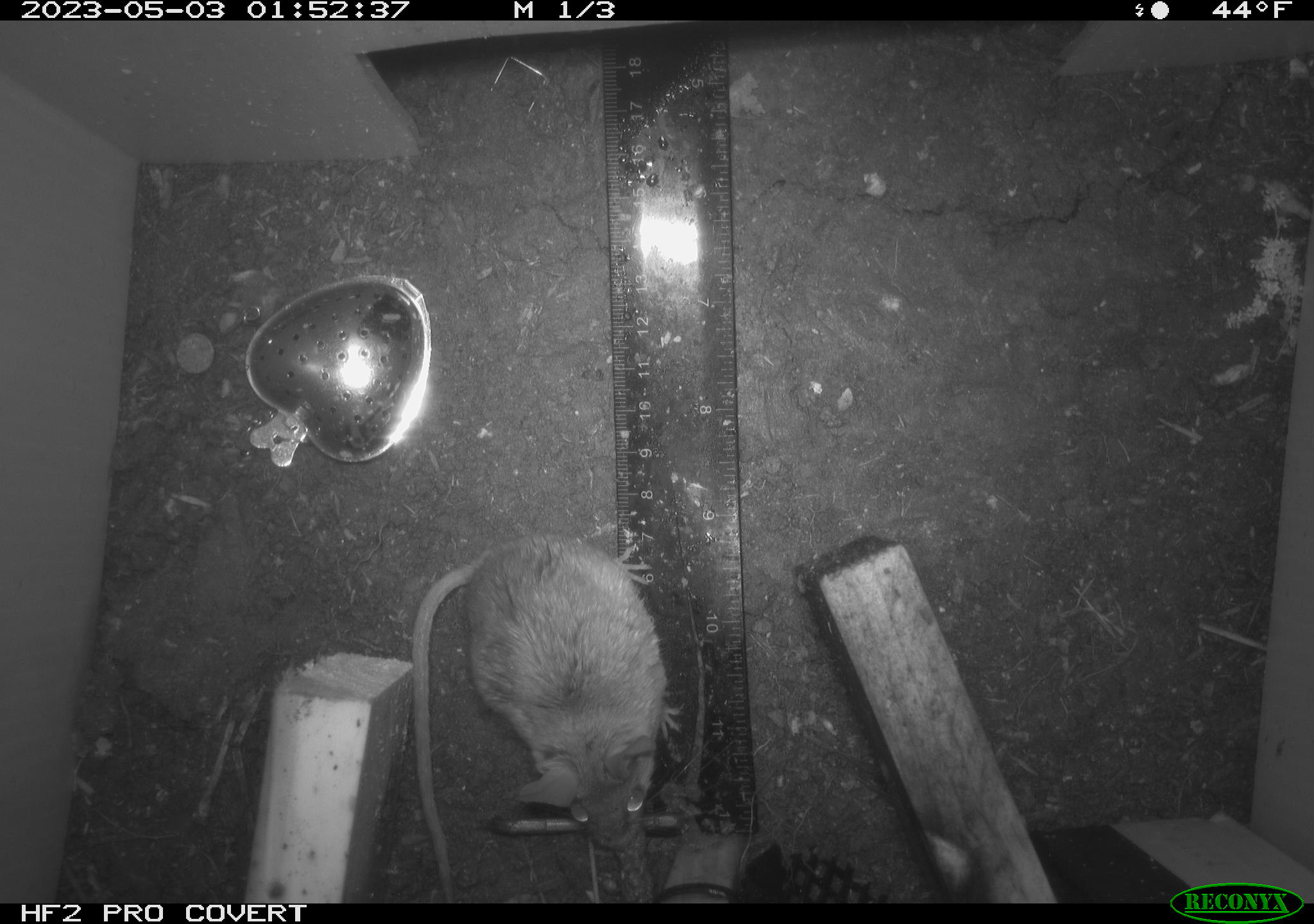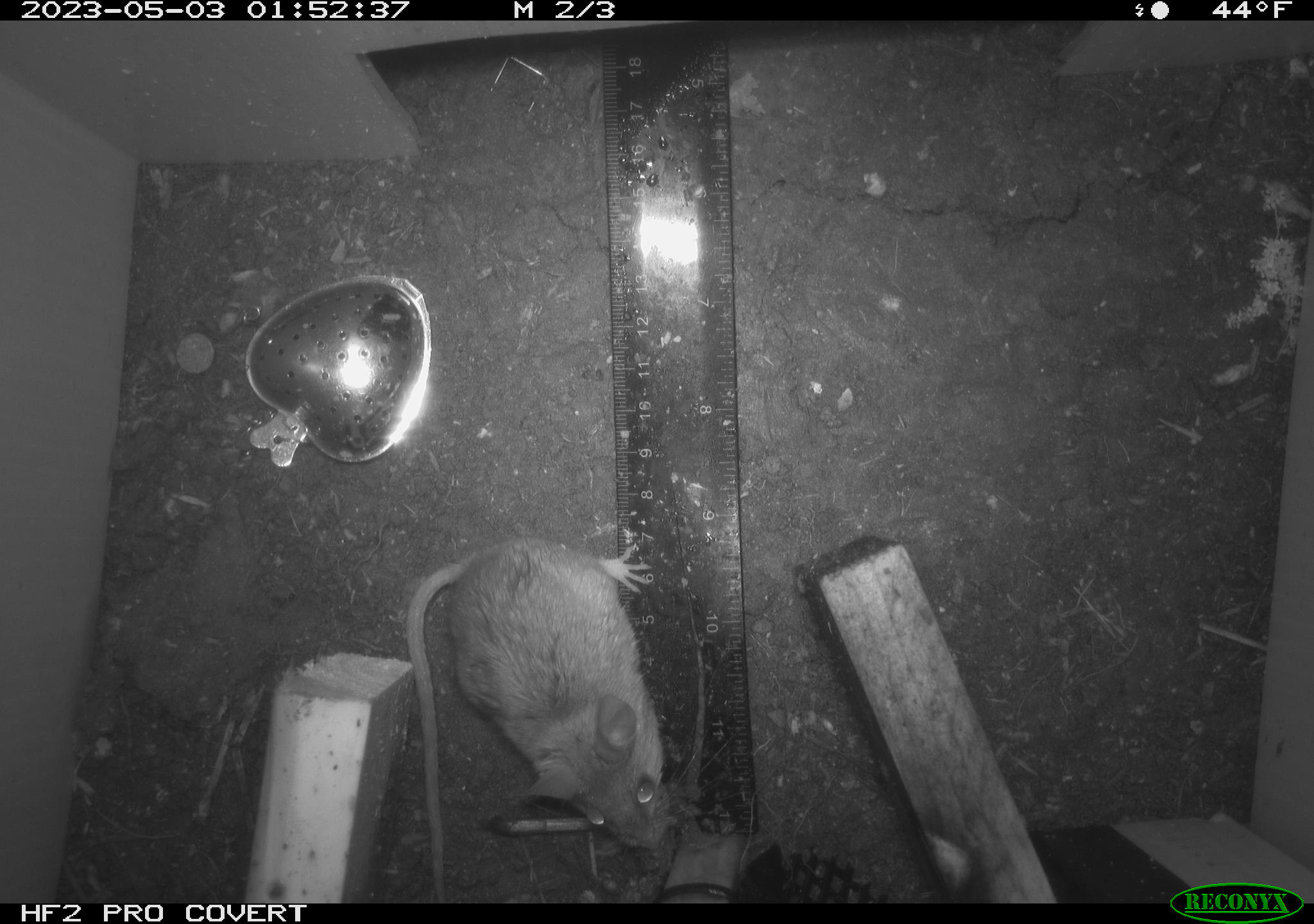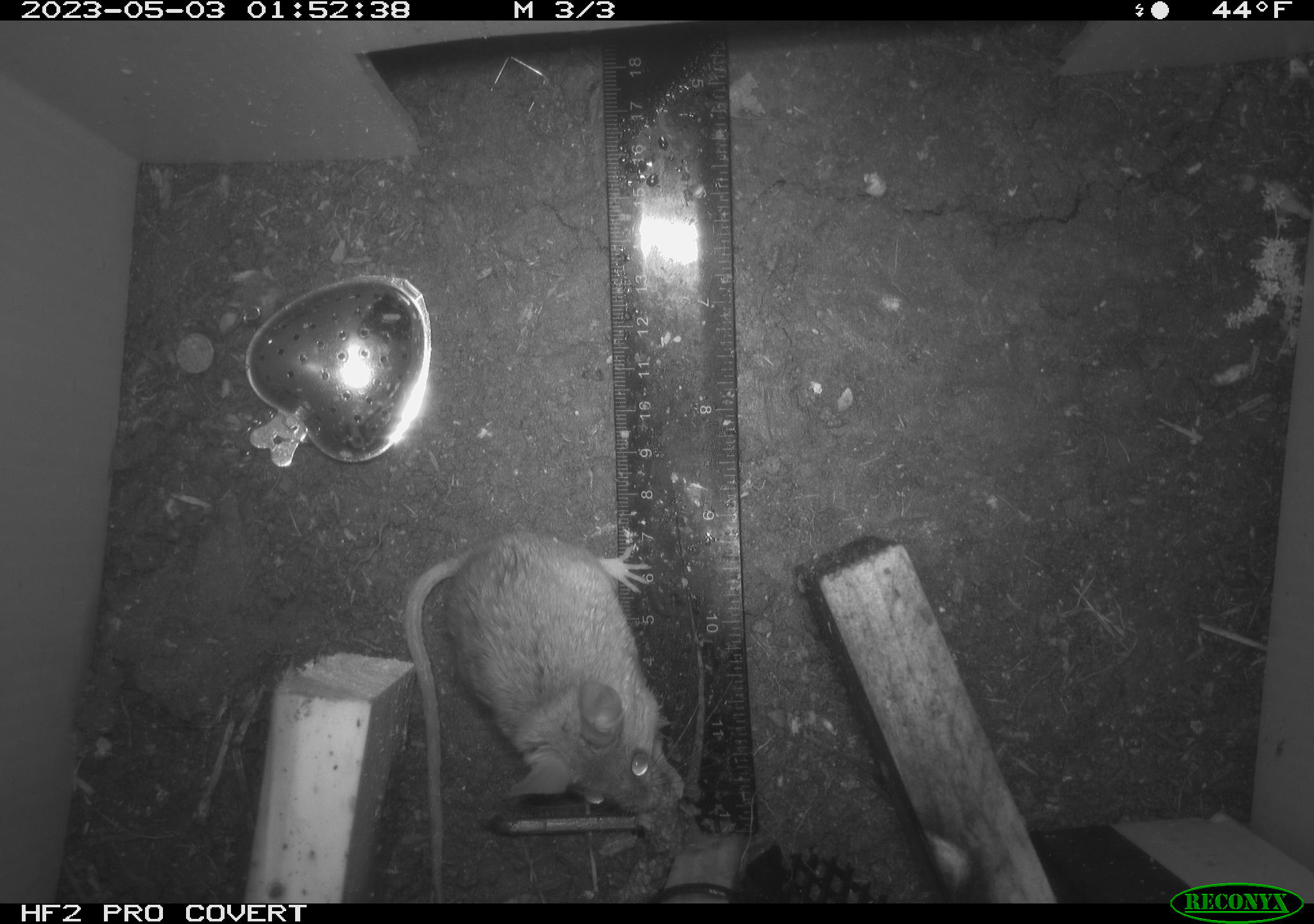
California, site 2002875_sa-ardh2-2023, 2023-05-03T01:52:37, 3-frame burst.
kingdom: Animalia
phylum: Chordata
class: Mammalia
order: Rodentia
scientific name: Rodentia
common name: mouse species